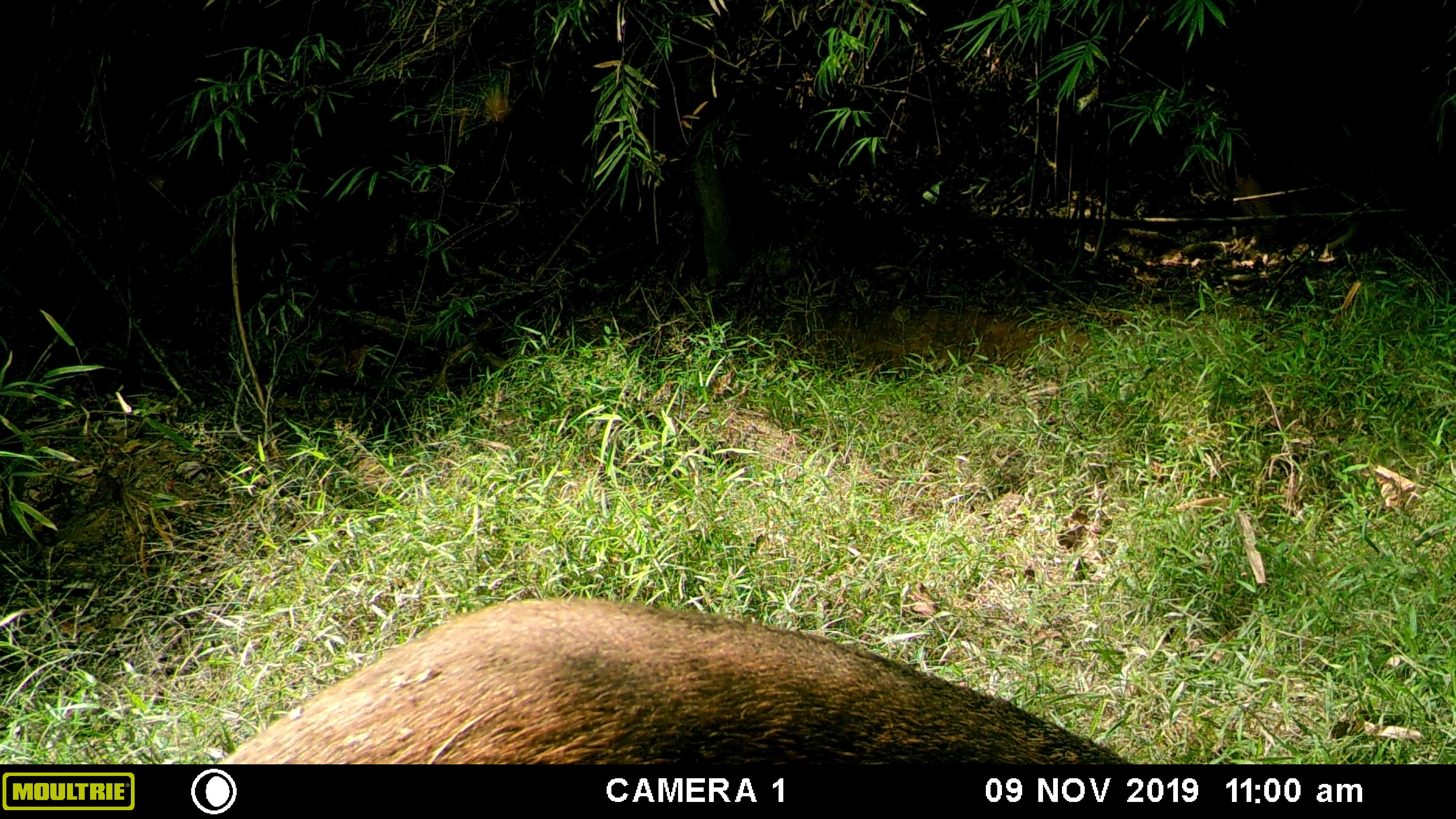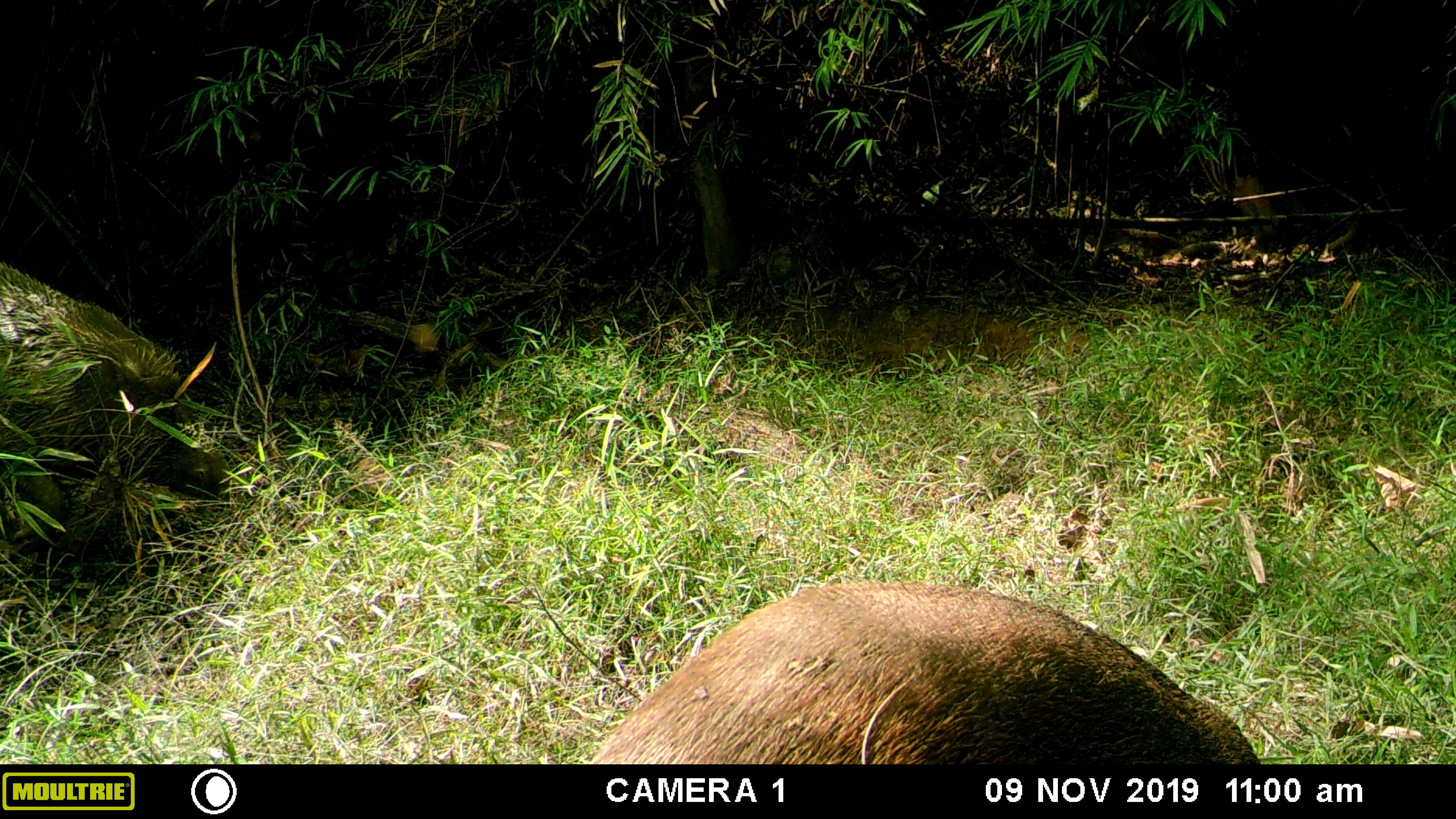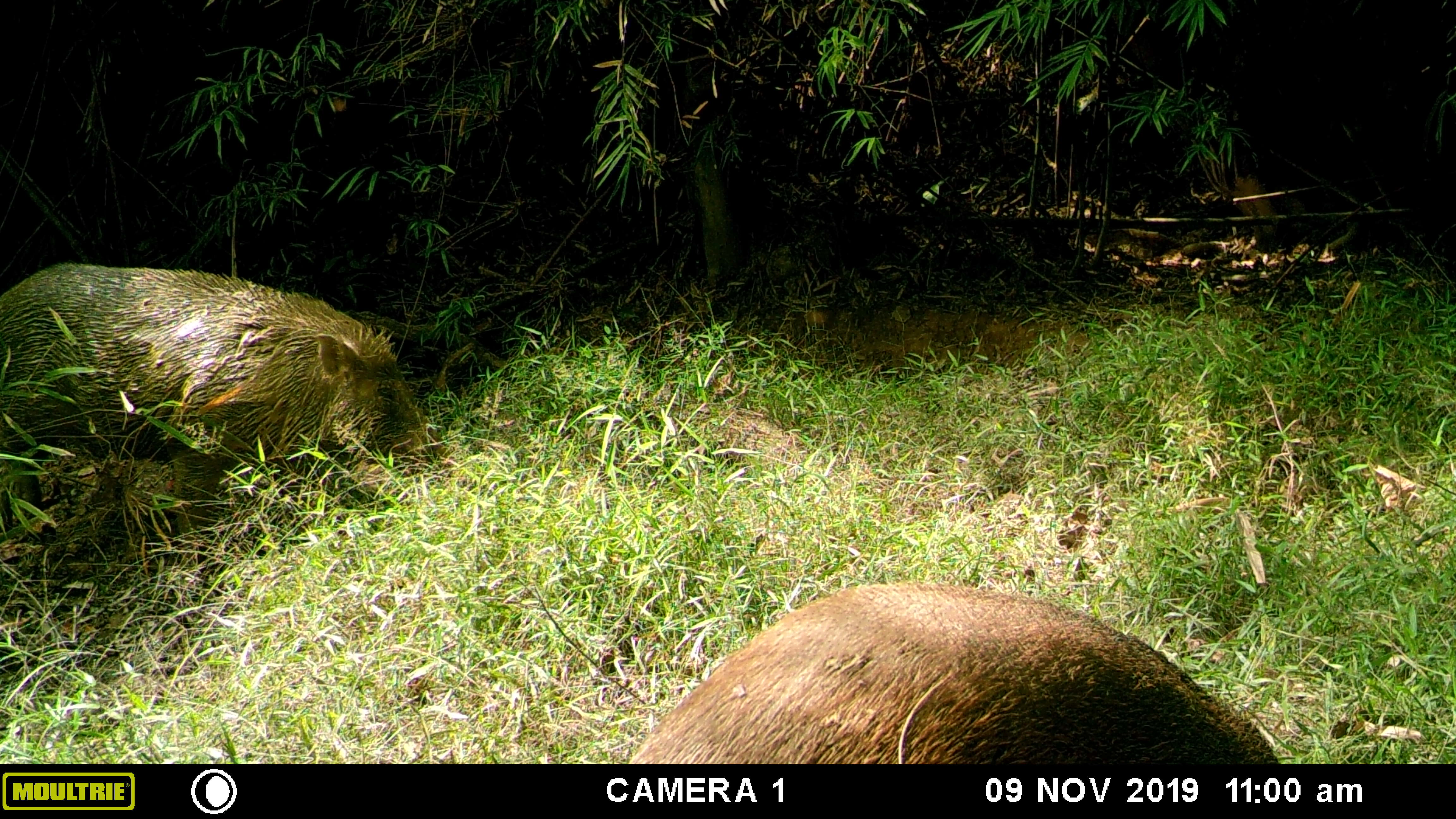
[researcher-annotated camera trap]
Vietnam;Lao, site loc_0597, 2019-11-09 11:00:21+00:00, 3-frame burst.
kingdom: Animalia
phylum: Chordata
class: Mammalia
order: Artiodactyla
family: Suidae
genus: Sus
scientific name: Sus scrofa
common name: eurasian wild pig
Eurasian wild pig (Sus scrofa). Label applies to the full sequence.